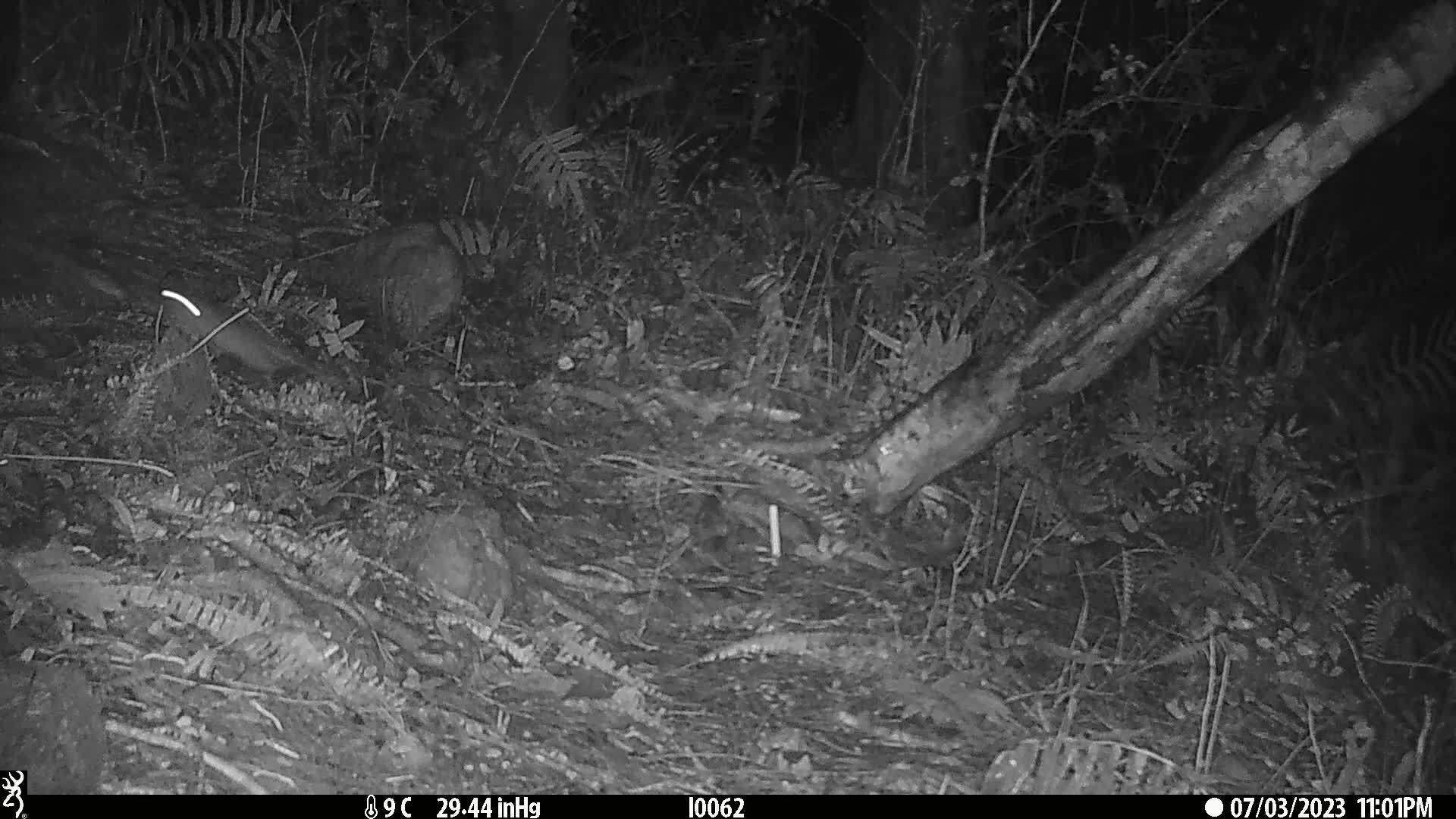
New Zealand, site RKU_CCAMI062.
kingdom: Animalia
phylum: Chordata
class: Mammalia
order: Rodentia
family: Muridae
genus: Rattus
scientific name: Rattus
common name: rat